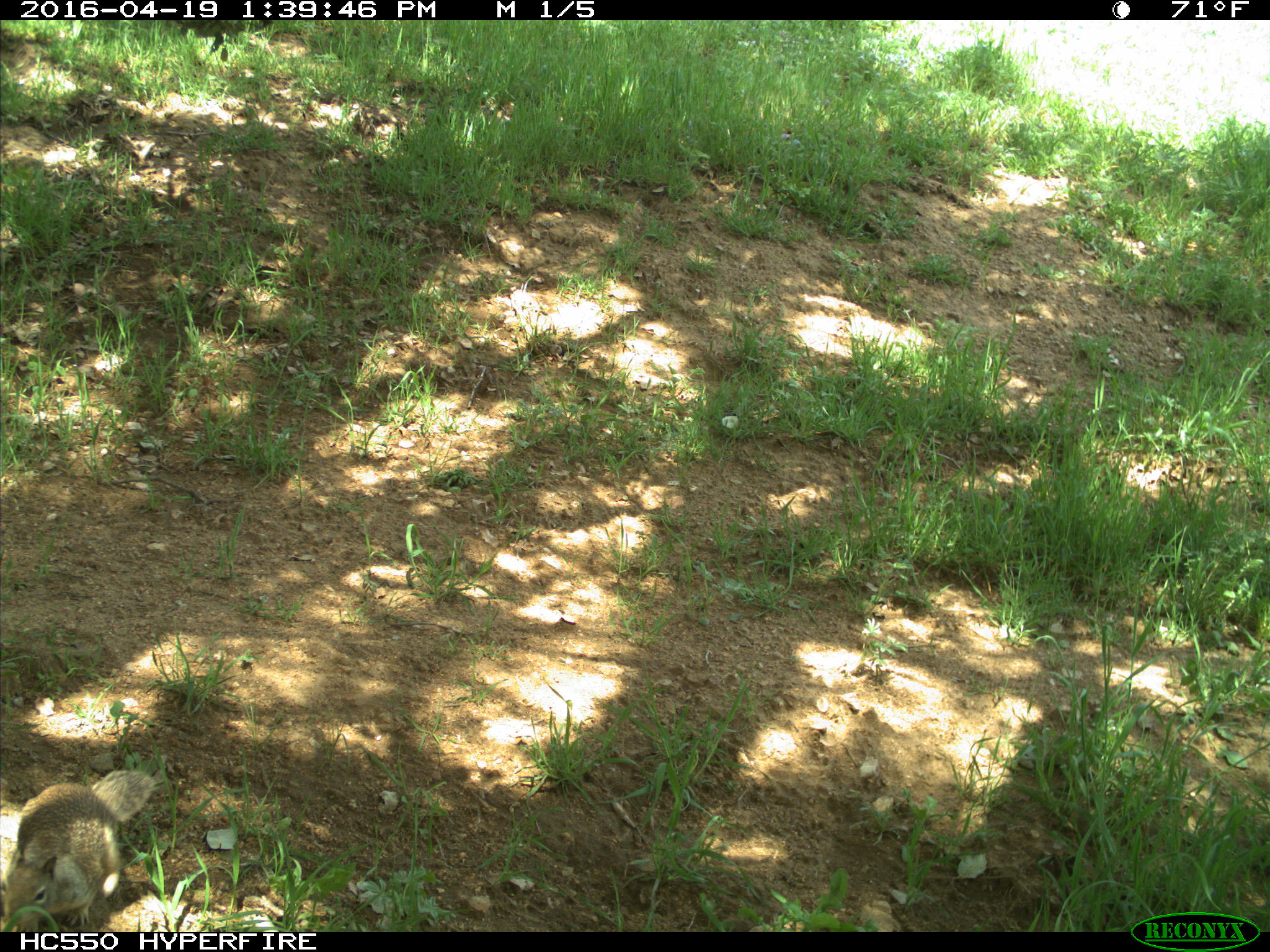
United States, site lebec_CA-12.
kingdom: Animalia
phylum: Chordata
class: Mammalia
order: Rodentia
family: Sciuridae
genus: Otospermophilus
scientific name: Otospermophilus beecheyi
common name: california ground squirrel